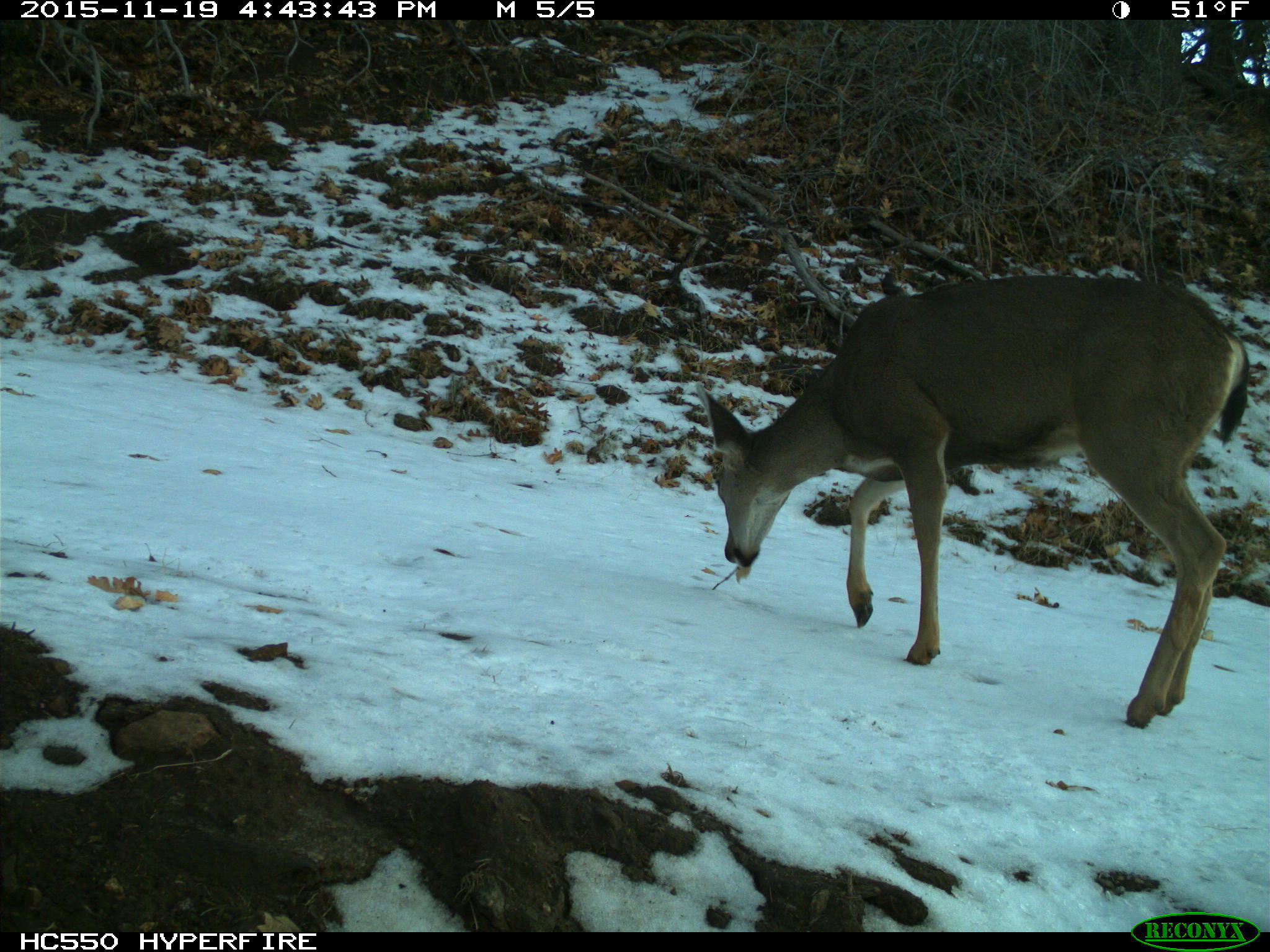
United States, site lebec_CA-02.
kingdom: Animalia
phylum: Chordata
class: Mammalia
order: Artiodactyla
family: Cervidae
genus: Odocoileus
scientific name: Odocoileus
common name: deer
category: unidentified deer